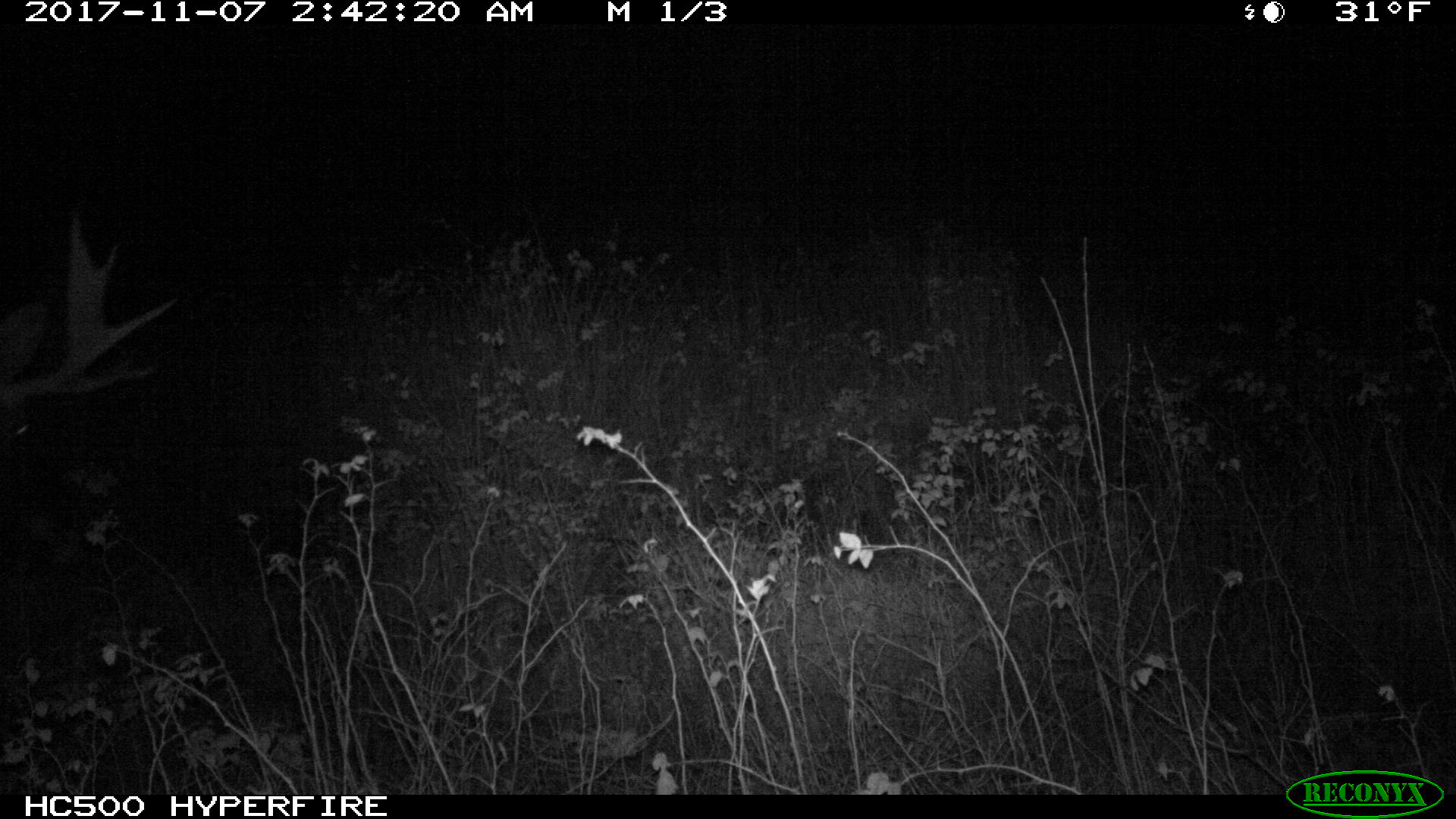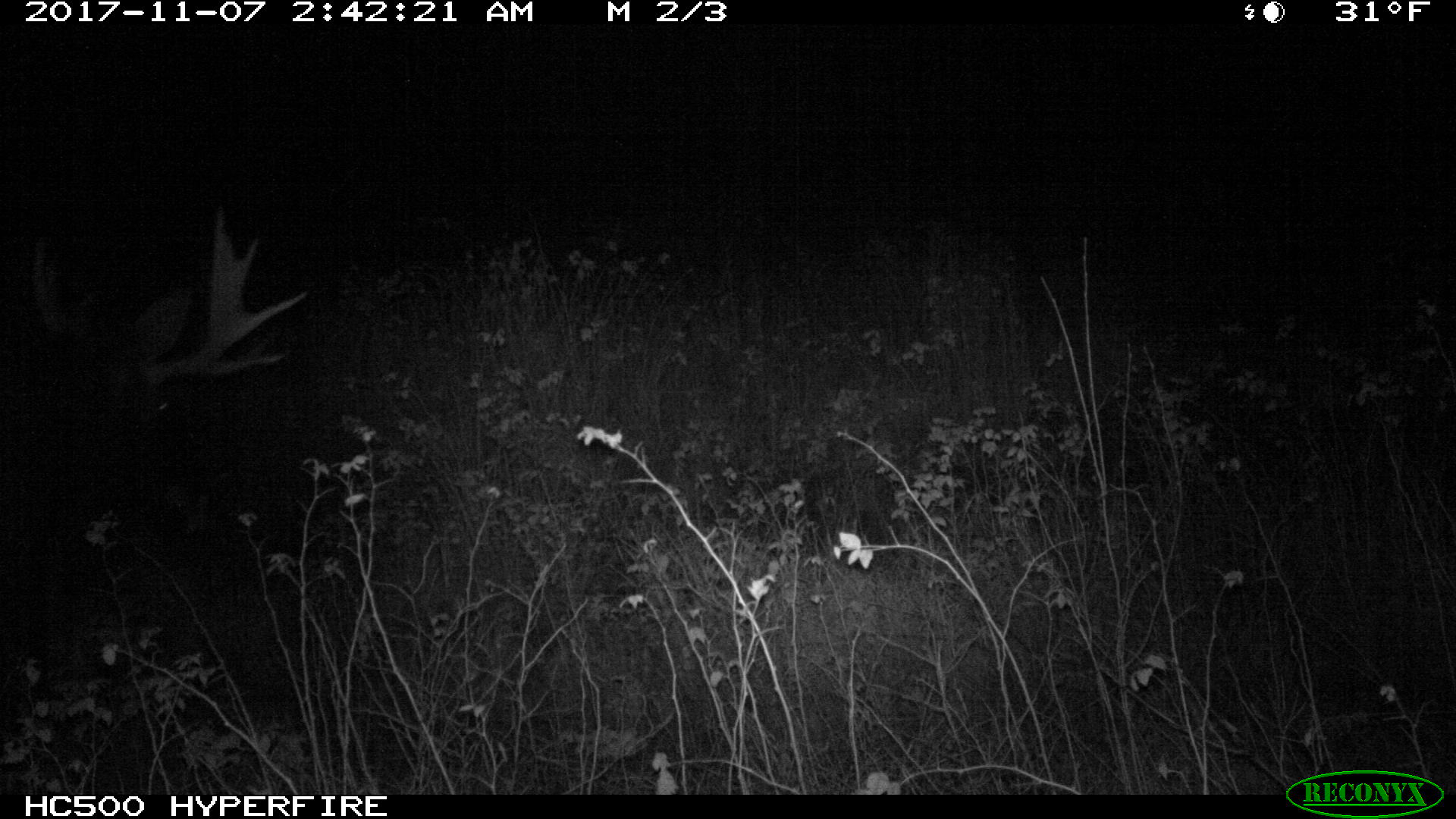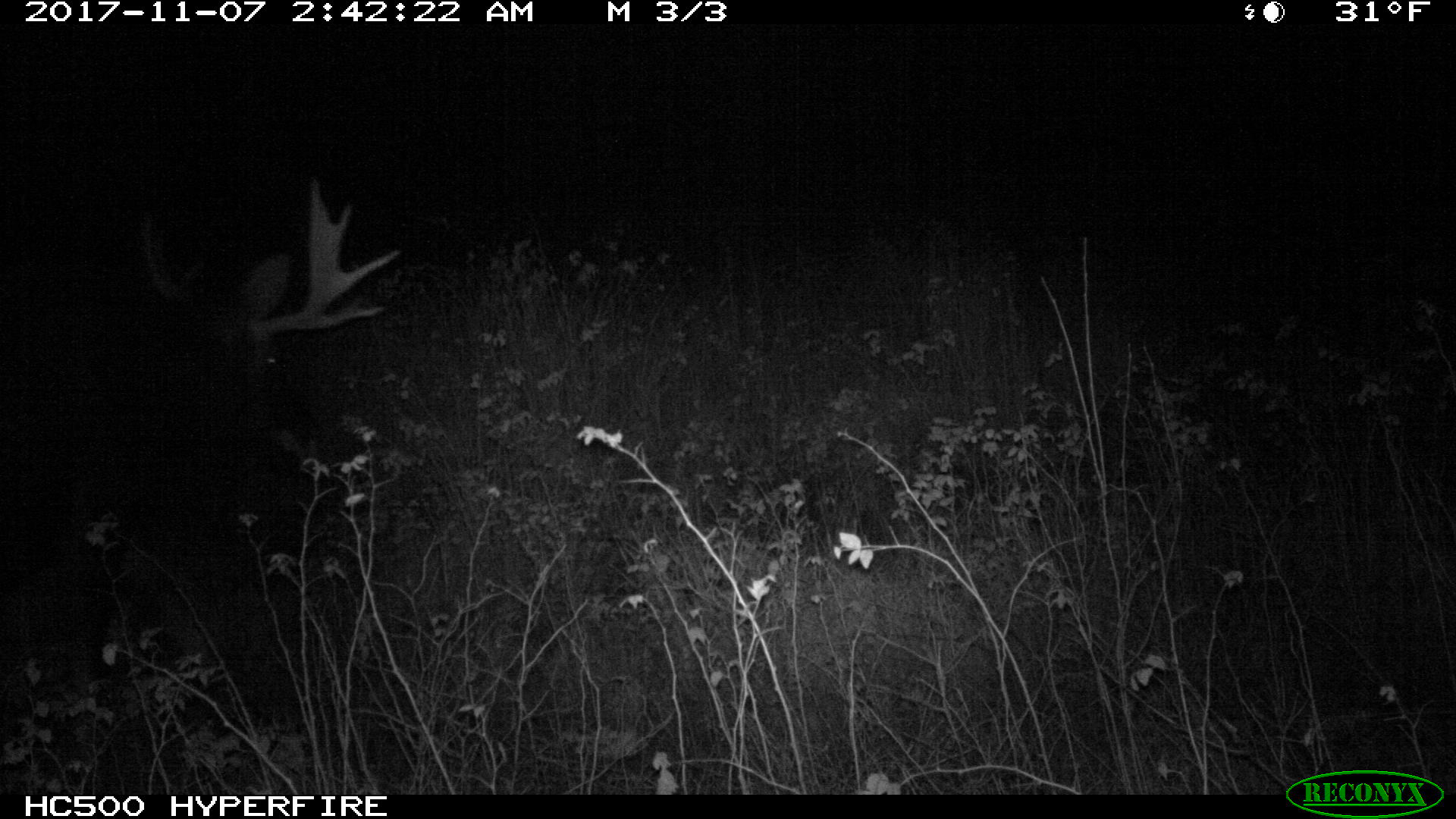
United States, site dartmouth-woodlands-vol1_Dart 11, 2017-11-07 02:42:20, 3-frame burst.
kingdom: Animalia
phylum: Chordata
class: Mammalia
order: Artiodactyla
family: Cervidae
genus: Alces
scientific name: Alces alces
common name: moose